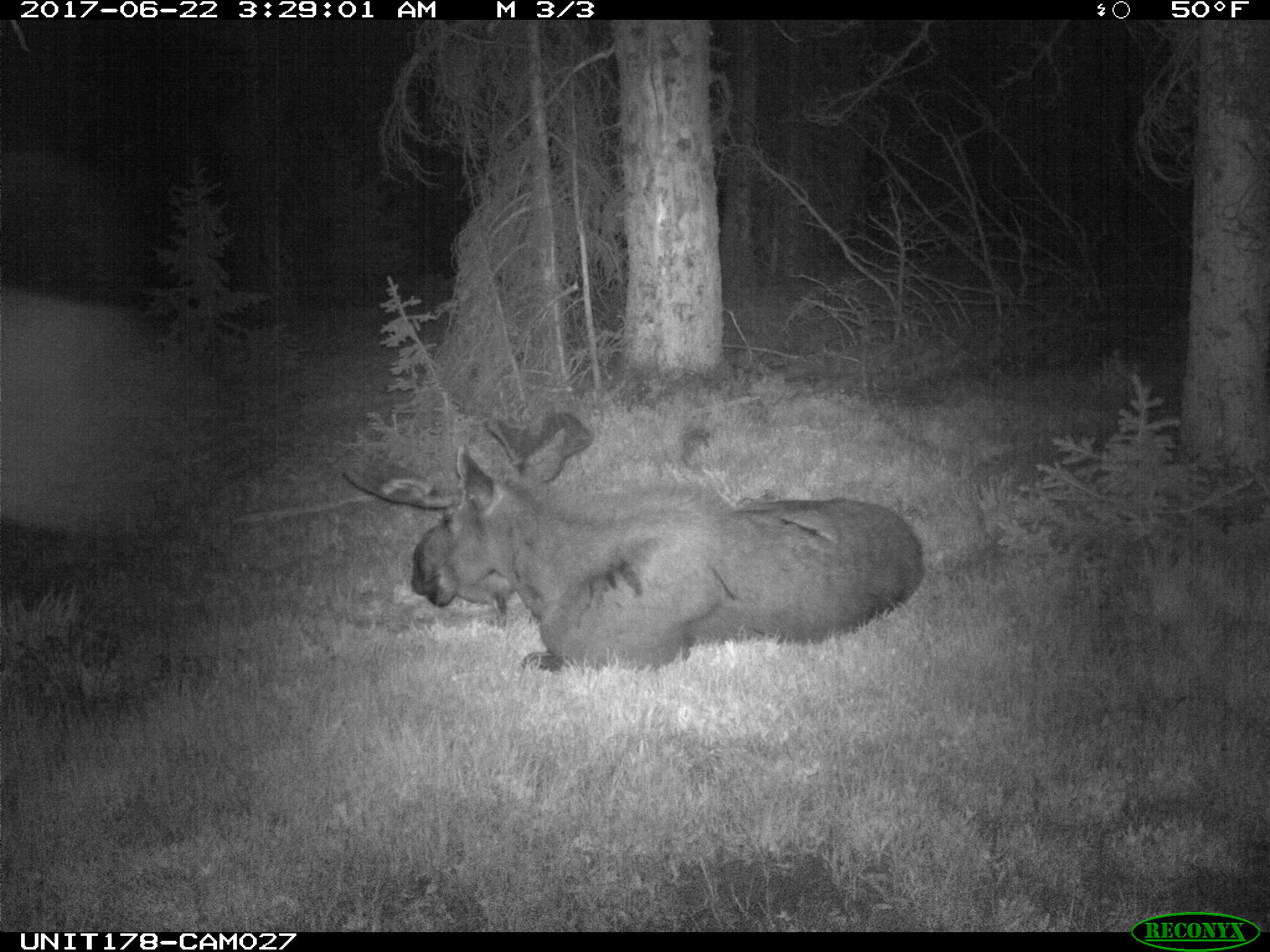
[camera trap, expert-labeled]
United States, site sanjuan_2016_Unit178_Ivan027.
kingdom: Animalia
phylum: Chordata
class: Mammalia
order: Artiodactyla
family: Cervidae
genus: Alces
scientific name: Alces alces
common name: moose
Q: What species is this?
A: Alces alces (moose).